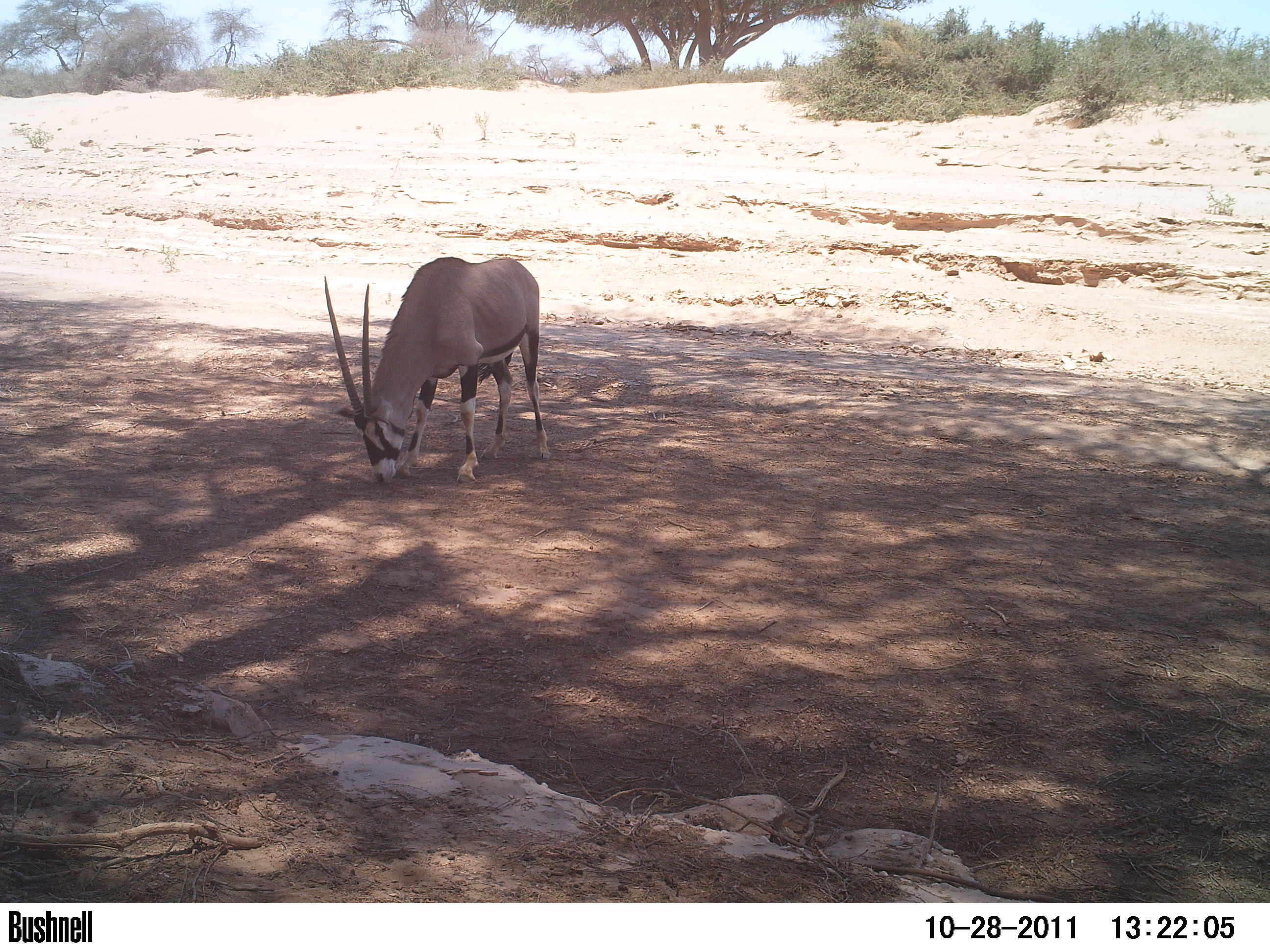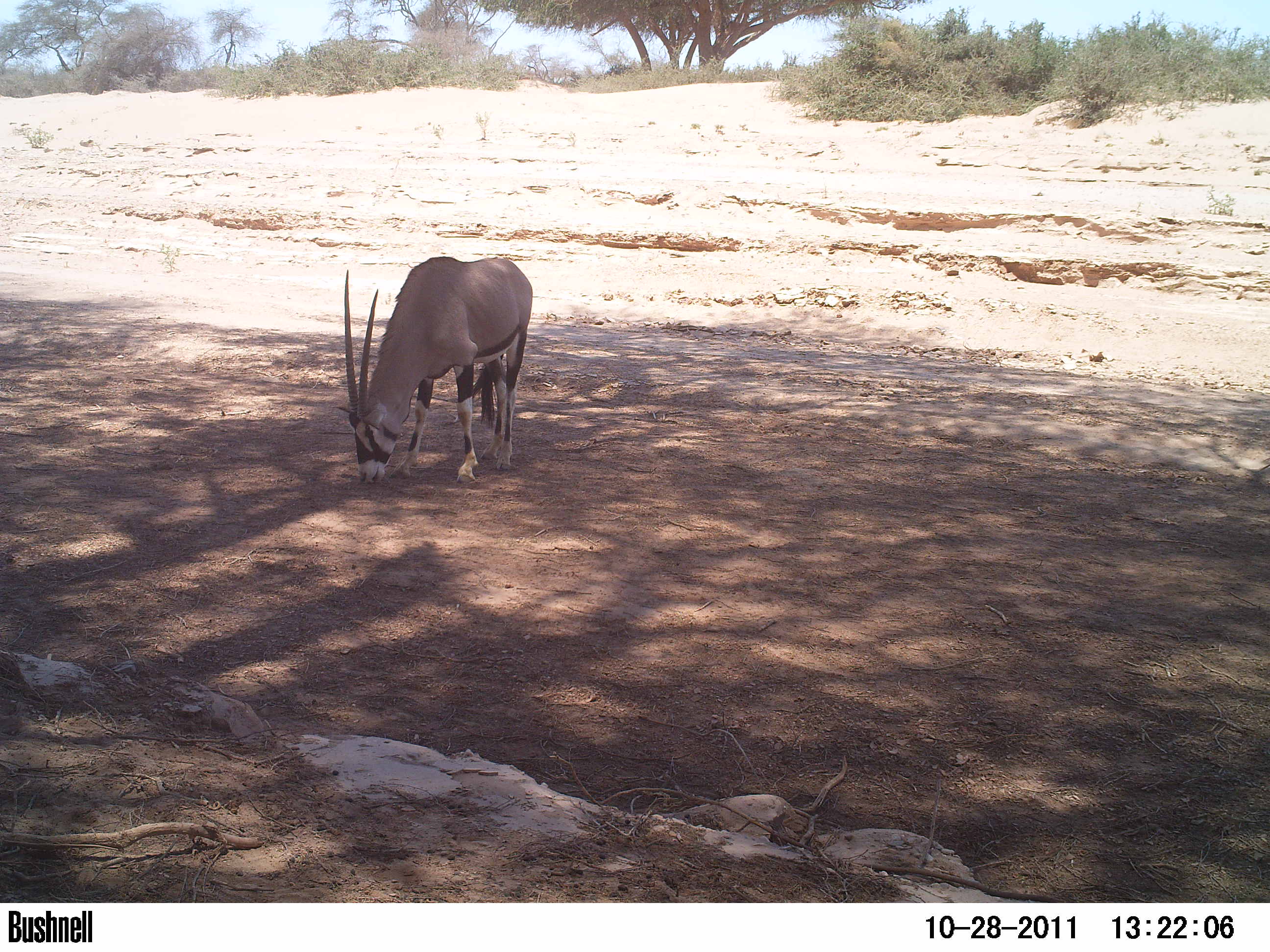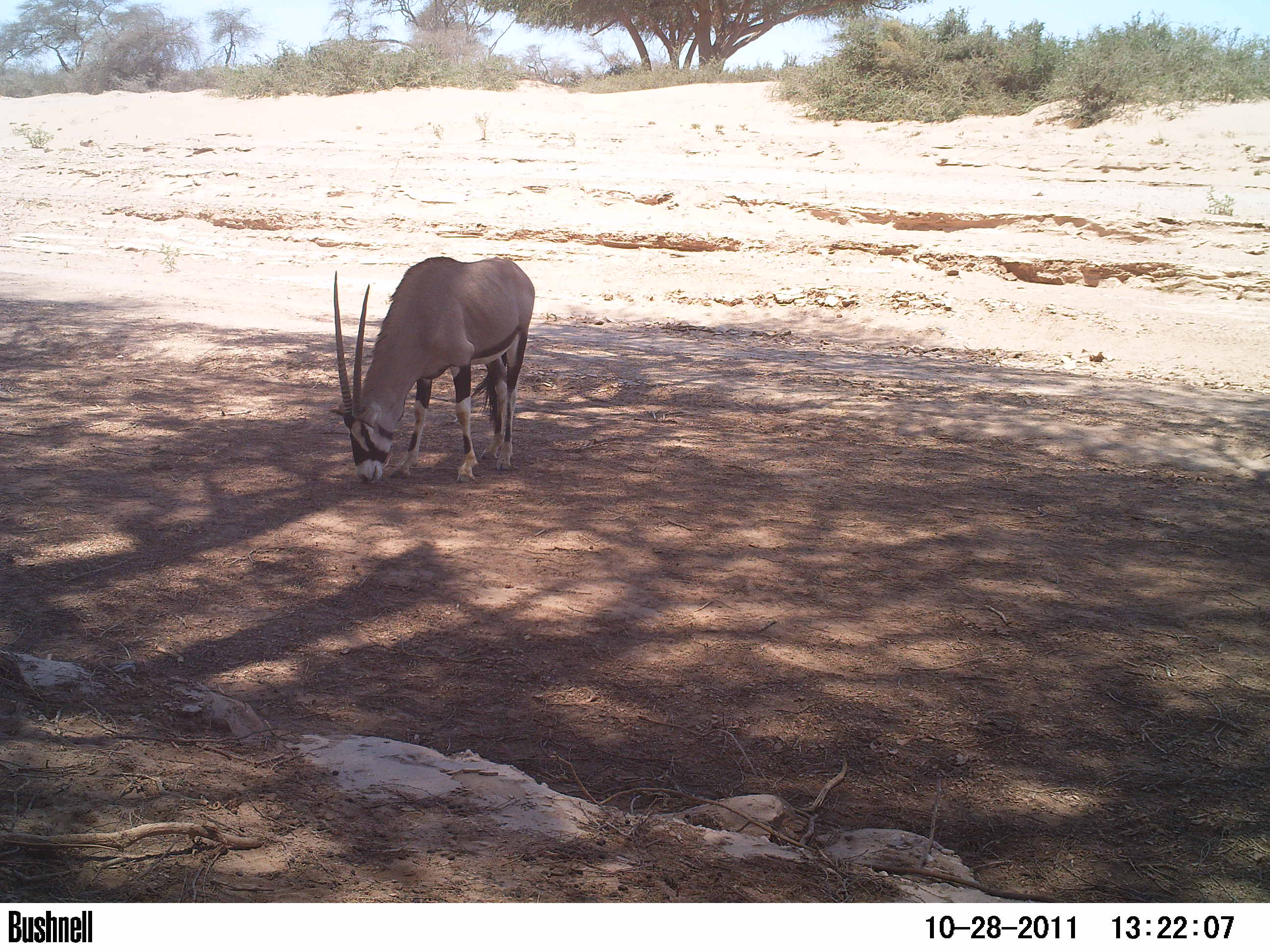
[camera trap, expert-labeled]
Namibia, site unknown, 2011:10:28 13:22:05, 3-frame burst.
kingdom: Animalia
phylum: Chordata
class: Mammalia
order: Artiodactyla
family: Bovidae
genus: Oryx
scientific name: Oryx gazella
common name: gemsbok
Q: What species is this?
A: Oryx gazella (gemsbok).